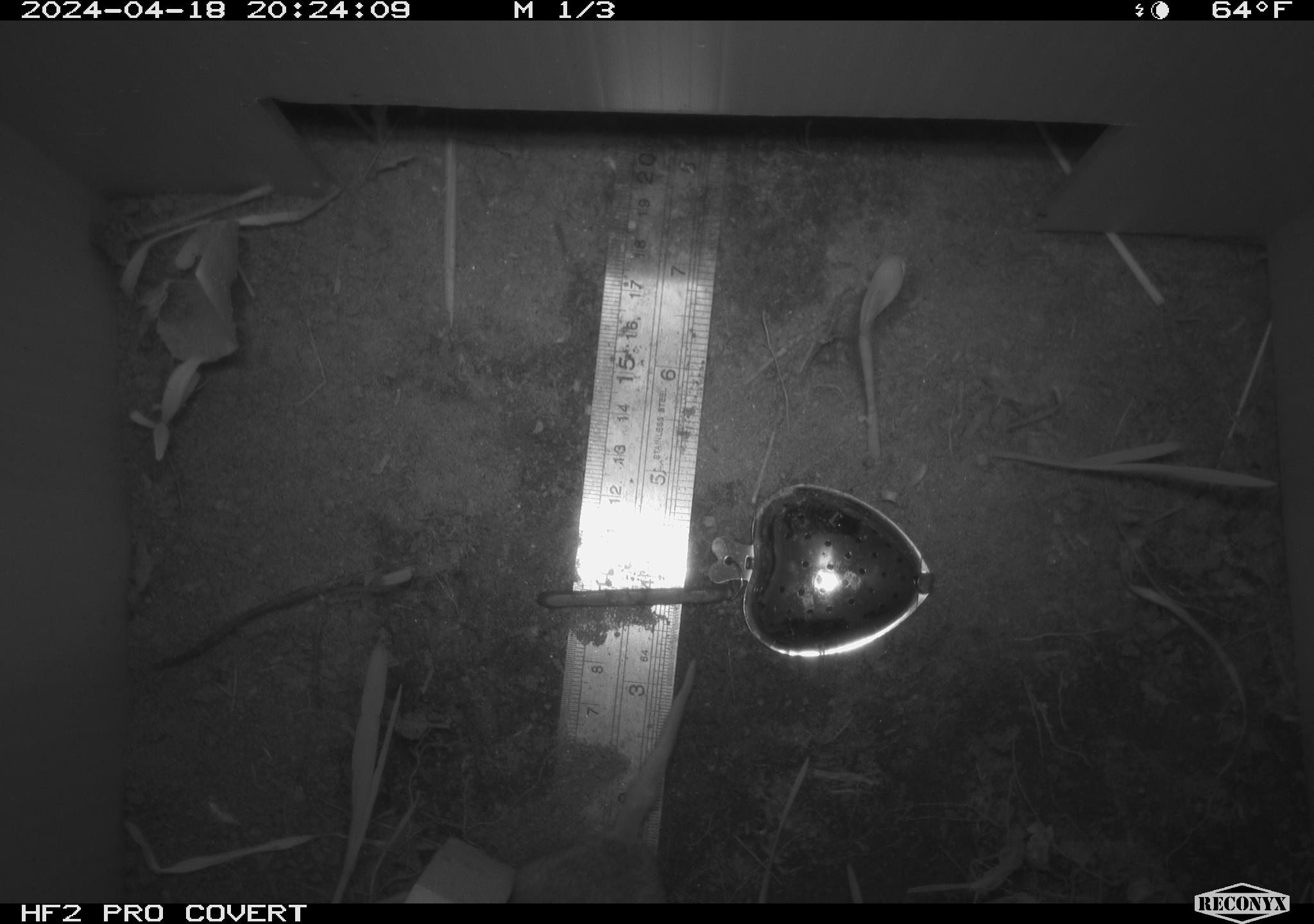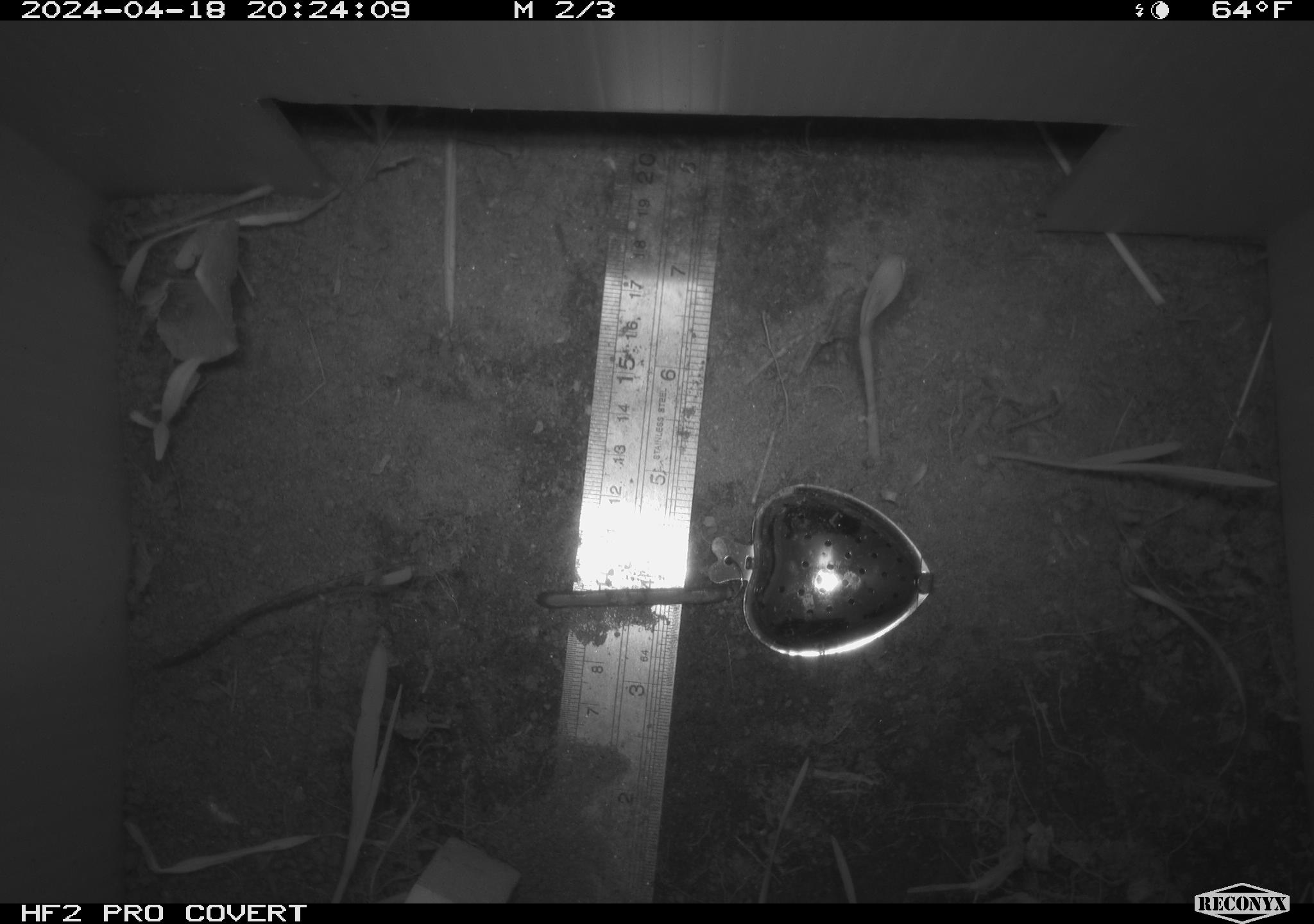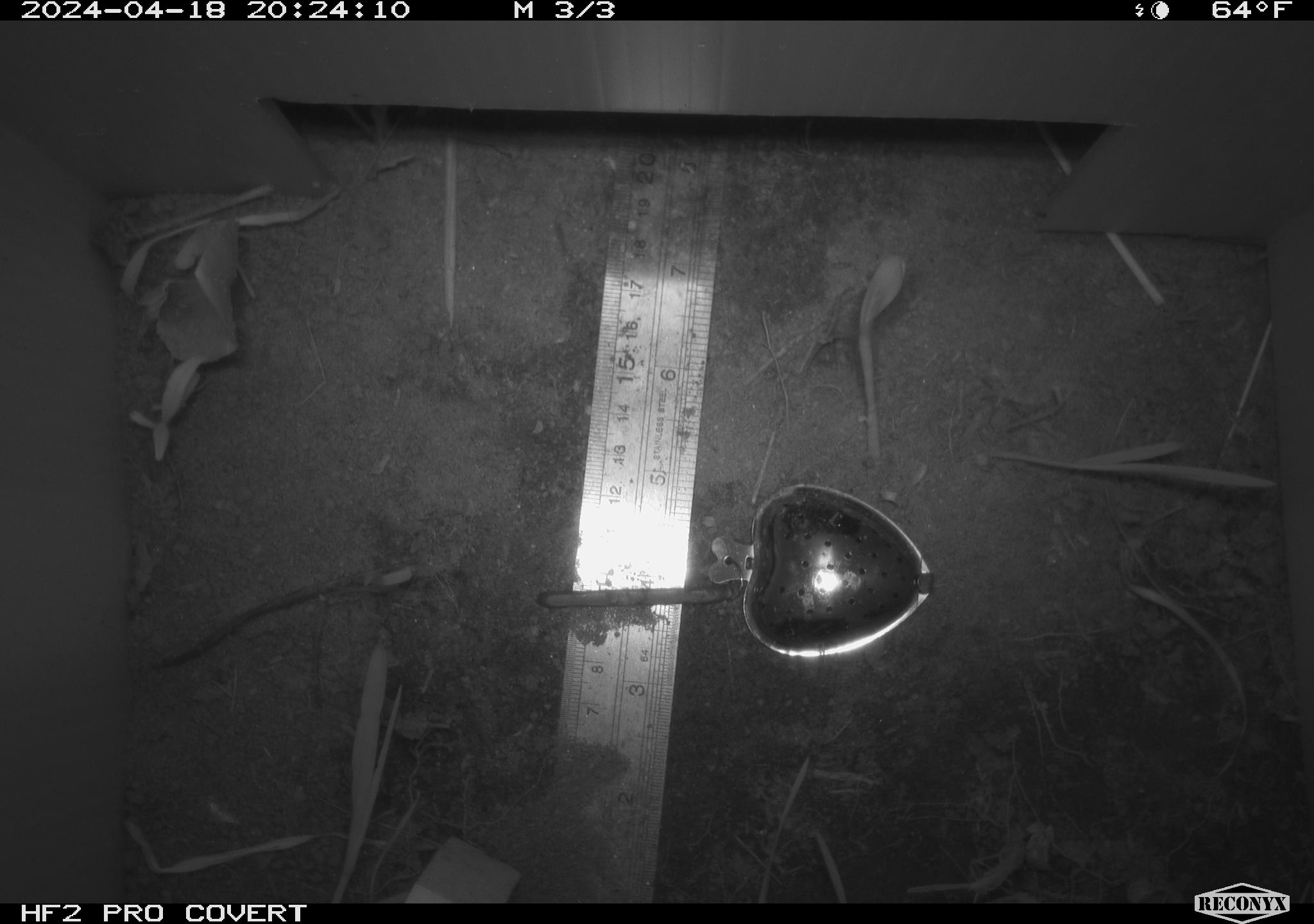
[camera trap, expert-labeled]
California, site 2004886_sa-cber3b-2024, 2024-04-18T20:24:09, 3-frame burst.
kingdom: Animalia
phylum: Chordata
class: Mammalia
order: Rodentia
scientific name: Rodentia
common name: mouse species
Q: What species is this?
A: Mouse species (Rodentia).